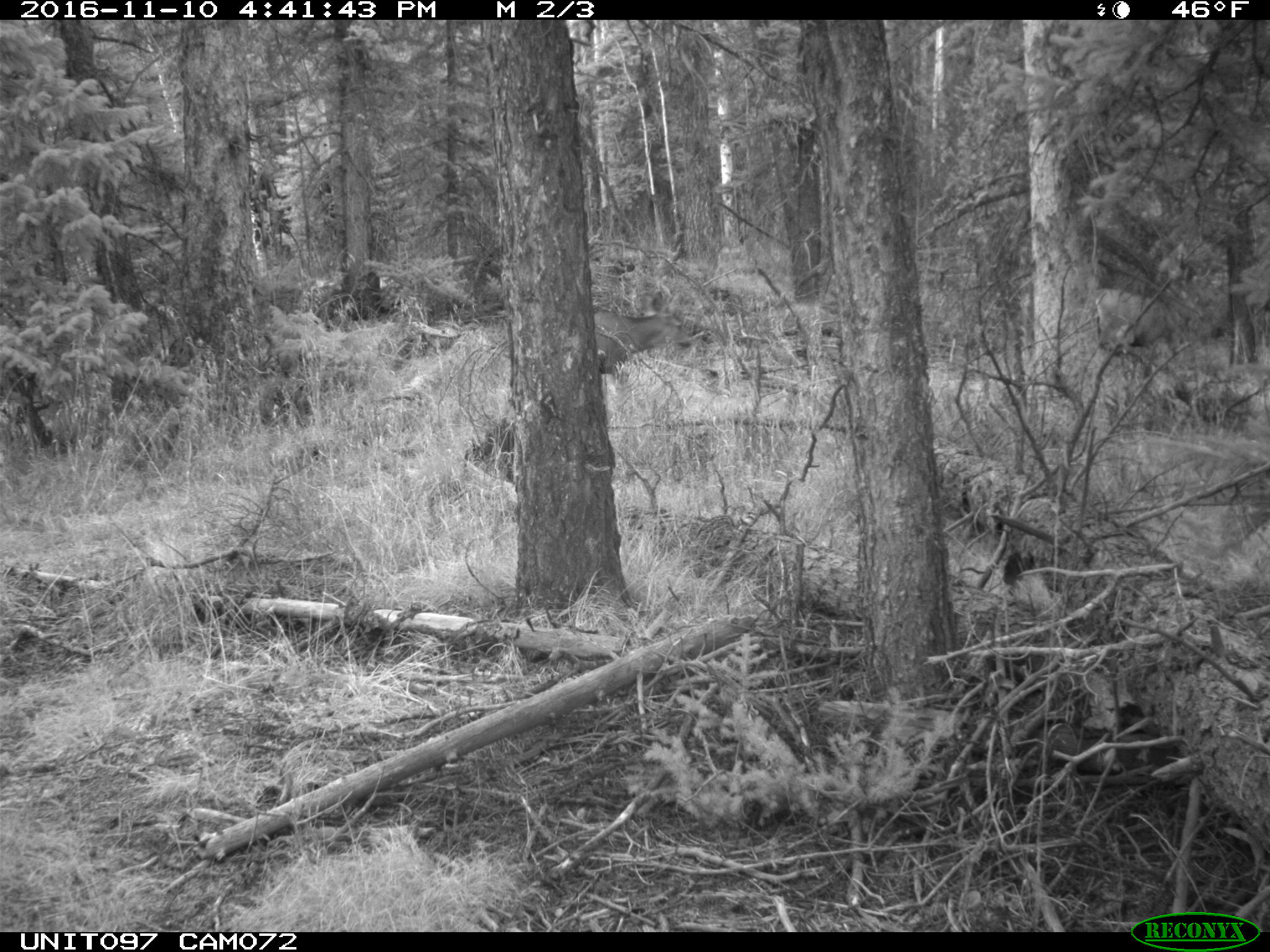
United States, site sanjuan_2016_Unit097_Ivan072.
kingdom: Animalia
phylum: Chordata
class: Mammalia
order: Artiodactyla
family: Cervidae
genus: Odocoileus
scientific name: Odocoileus hemionus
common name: mule deer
Odocoileus hemionus (mule deer).